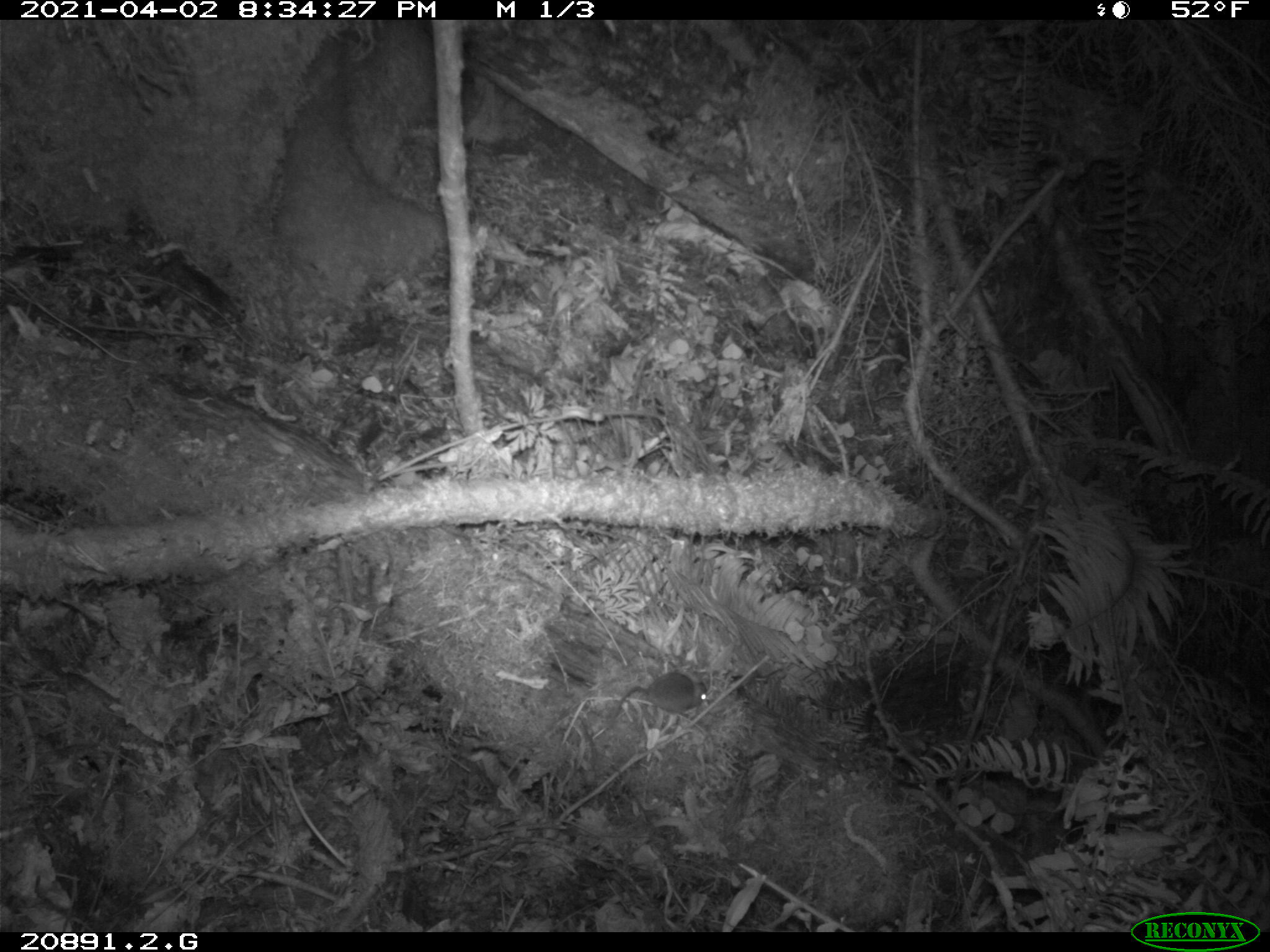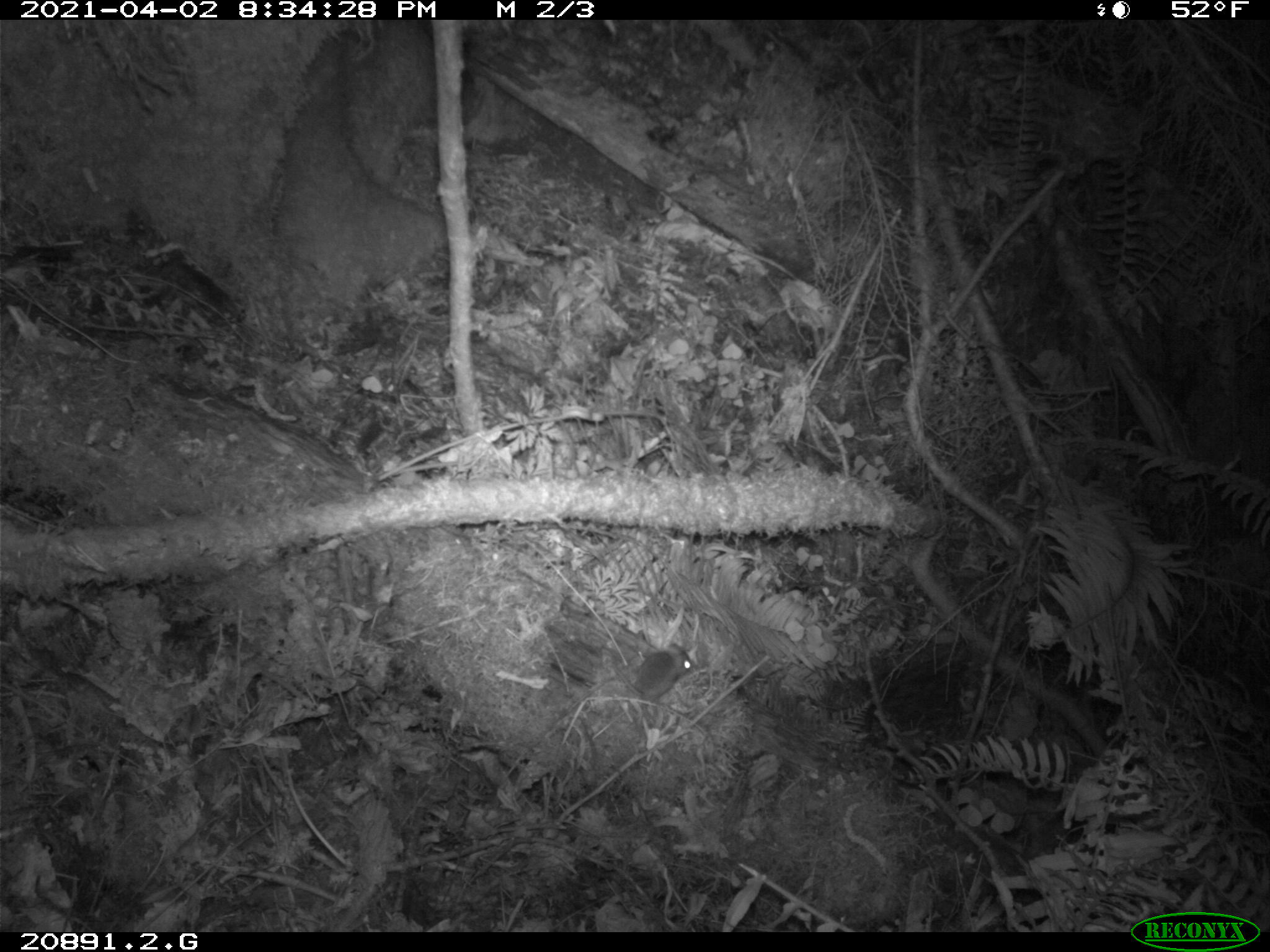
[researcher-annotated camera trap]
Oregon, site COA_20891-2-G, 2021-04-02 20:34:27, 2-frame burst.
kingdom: Animalia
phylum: Chordata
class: Mammalia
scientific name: Mammalia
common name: small mammal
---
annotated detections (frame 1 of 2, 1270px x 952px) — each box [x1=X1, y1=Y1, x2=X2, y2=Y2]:
small mammal: [x1=612, y1=664, x2=713, y2=723]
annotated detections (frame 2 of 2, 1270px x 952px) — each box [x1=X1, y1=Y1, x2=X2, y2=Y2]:
small mammal: [x1=587, y1=636, x2=699, y2=704]